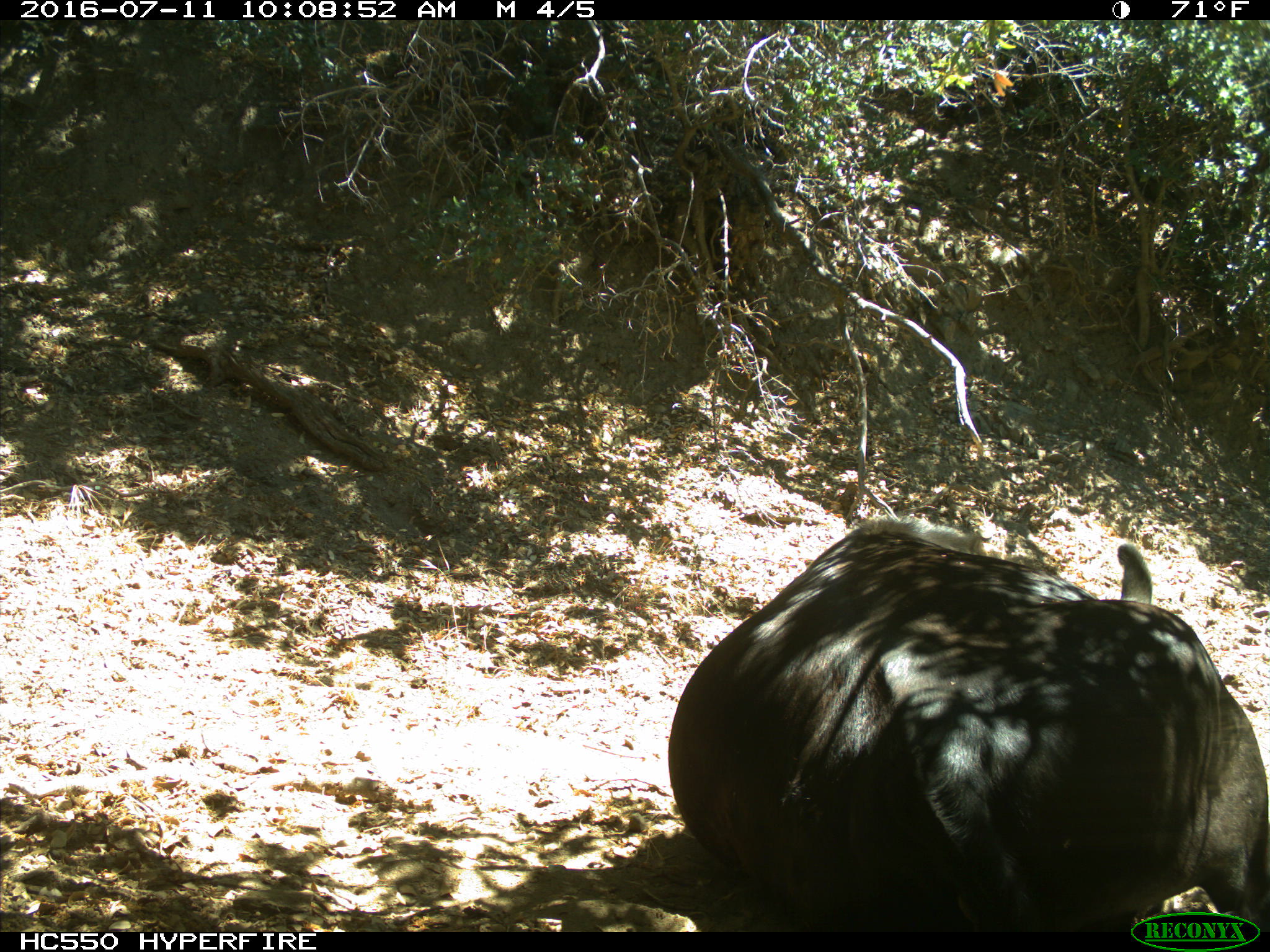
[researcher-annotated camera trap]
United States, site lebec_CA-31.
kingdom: Animalia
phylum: Chordata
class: Mammalia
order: Artiodactyla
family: Bovidae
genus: Bos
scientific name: Bos taurus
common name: domestic cow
Bos taurus (domestic cow).